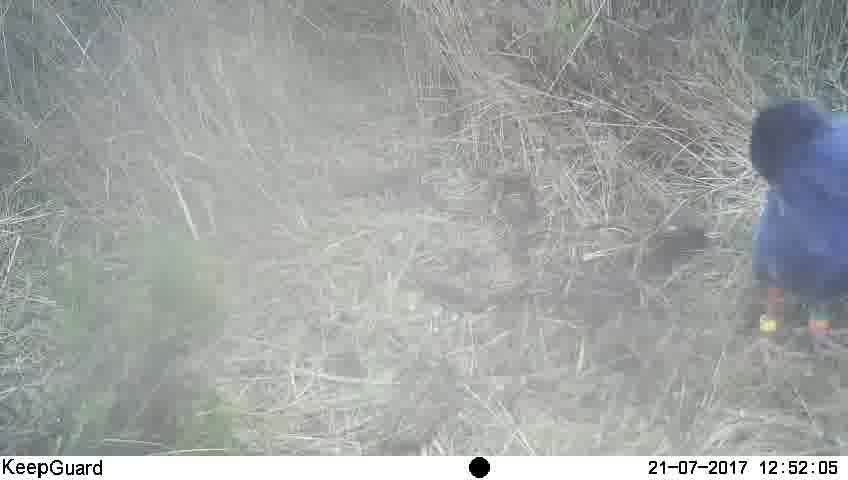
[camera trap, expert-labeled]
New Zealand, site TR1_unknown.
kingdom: Animalia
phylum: Chordata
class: Aves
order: Gruiformes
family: Rallidae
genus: Porphyrio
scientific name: Porphyrio mantelli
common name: takahe